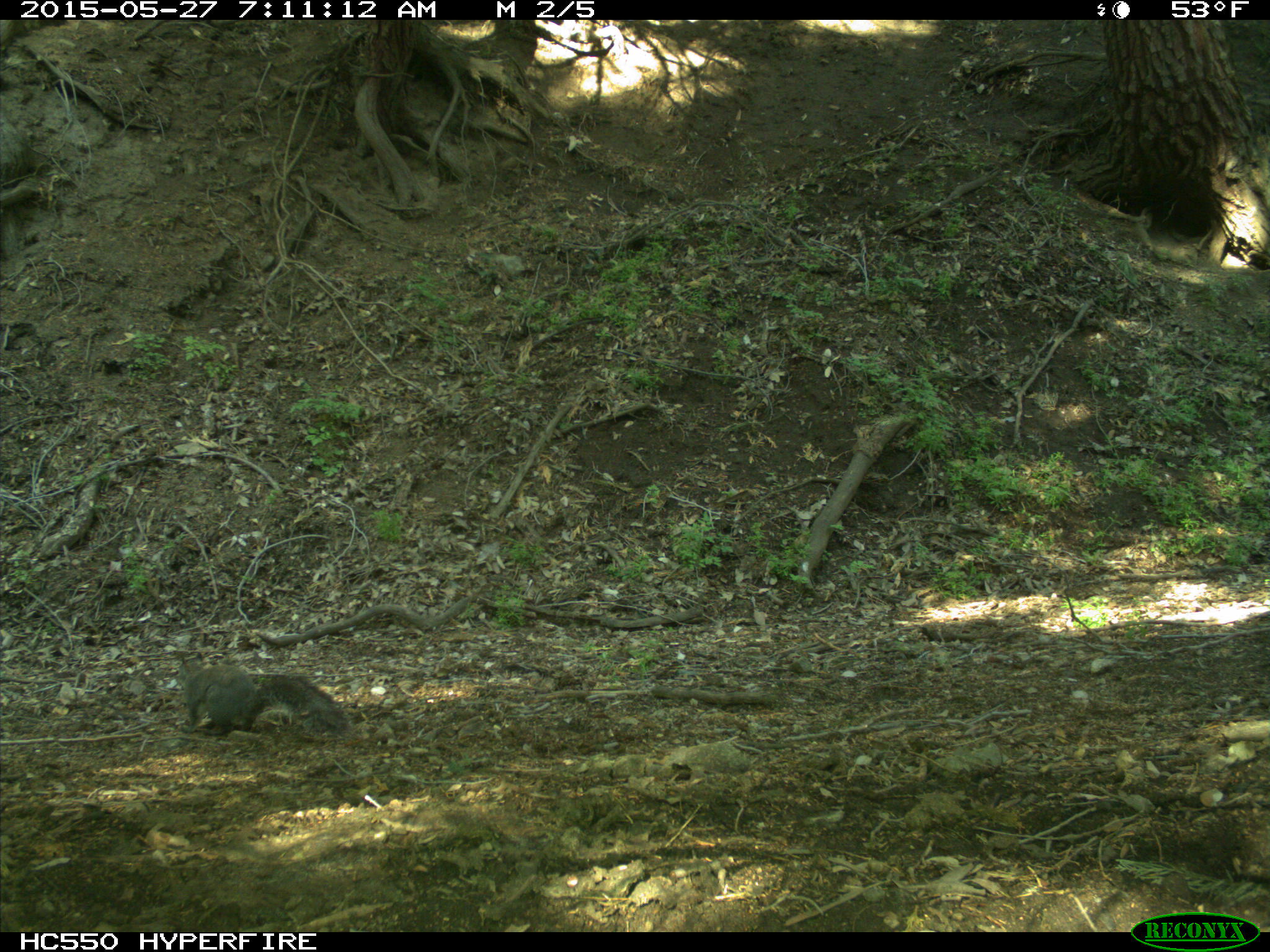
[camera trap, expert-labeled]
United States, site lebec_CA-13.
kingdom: Animalia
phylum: Chordata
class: Mammalia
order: Rodentia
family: Sciuridae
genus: Sciurus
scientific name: Sciurus carolinensis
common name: eastern gray squirrel